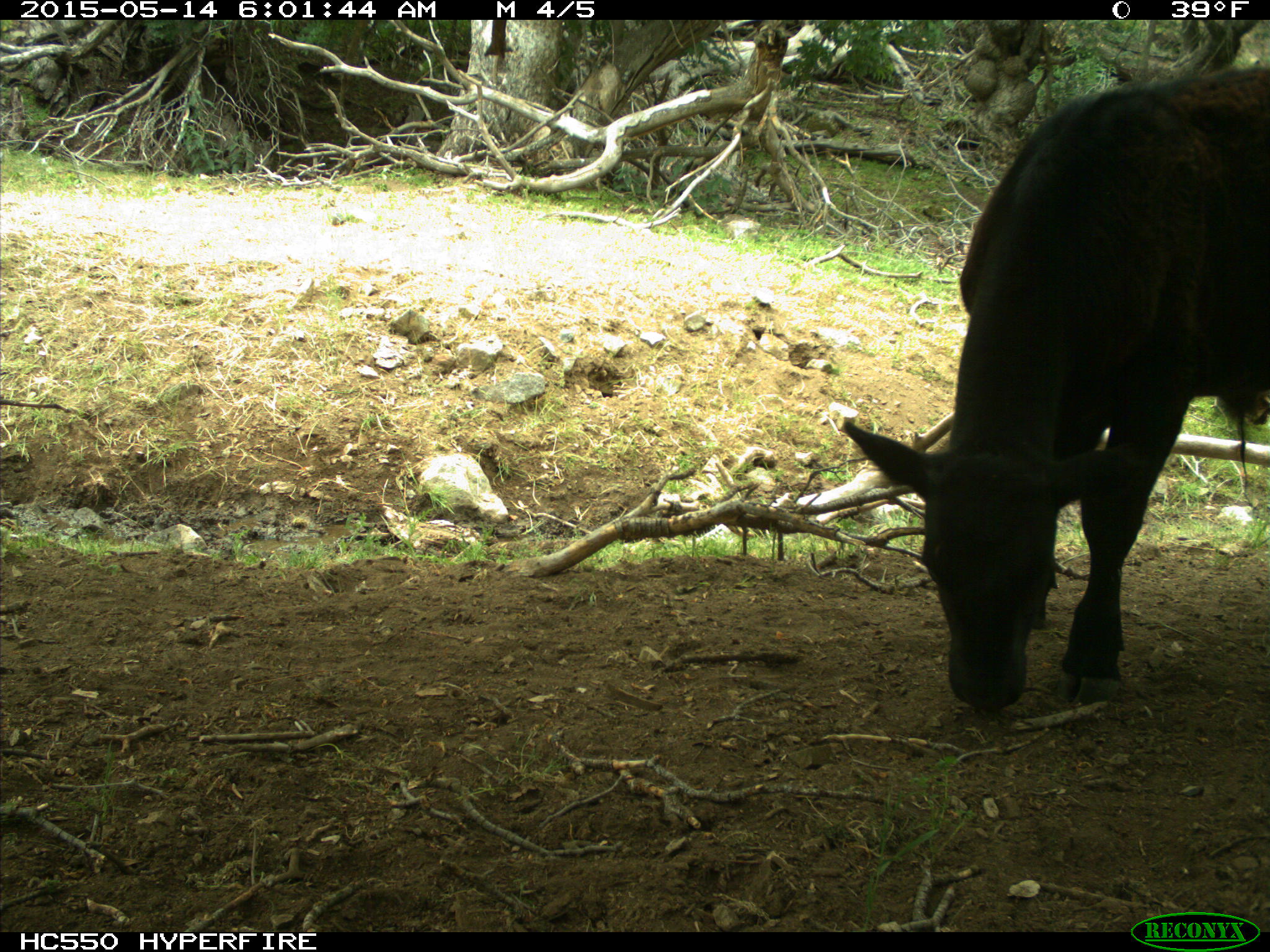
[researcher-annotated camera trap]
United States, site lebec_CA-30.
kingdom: Animalia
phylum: Chordata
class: Mammalia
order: Artiodactyla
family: Bovidae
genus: Bos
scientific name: Bos taurus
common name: domestic cow